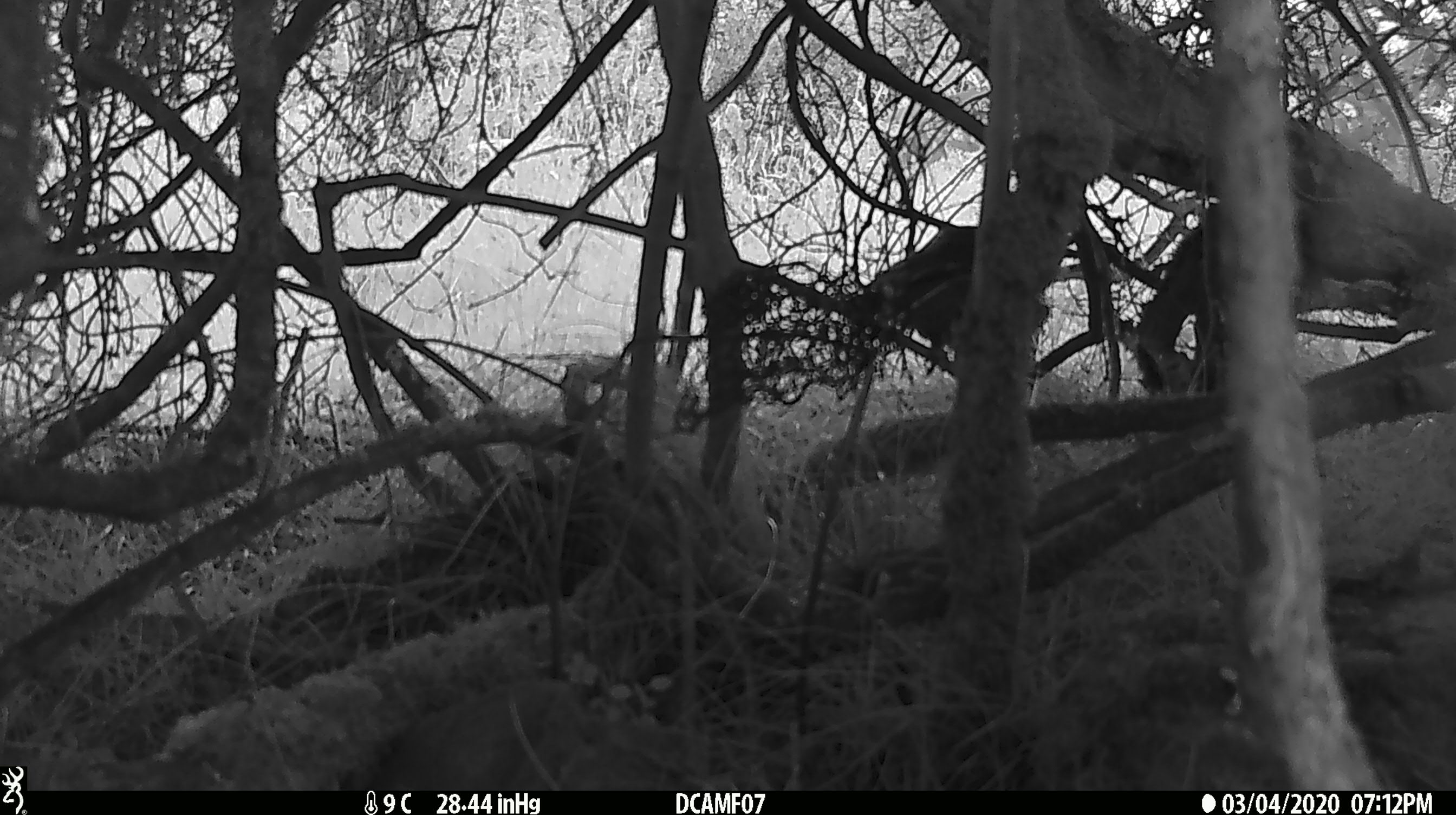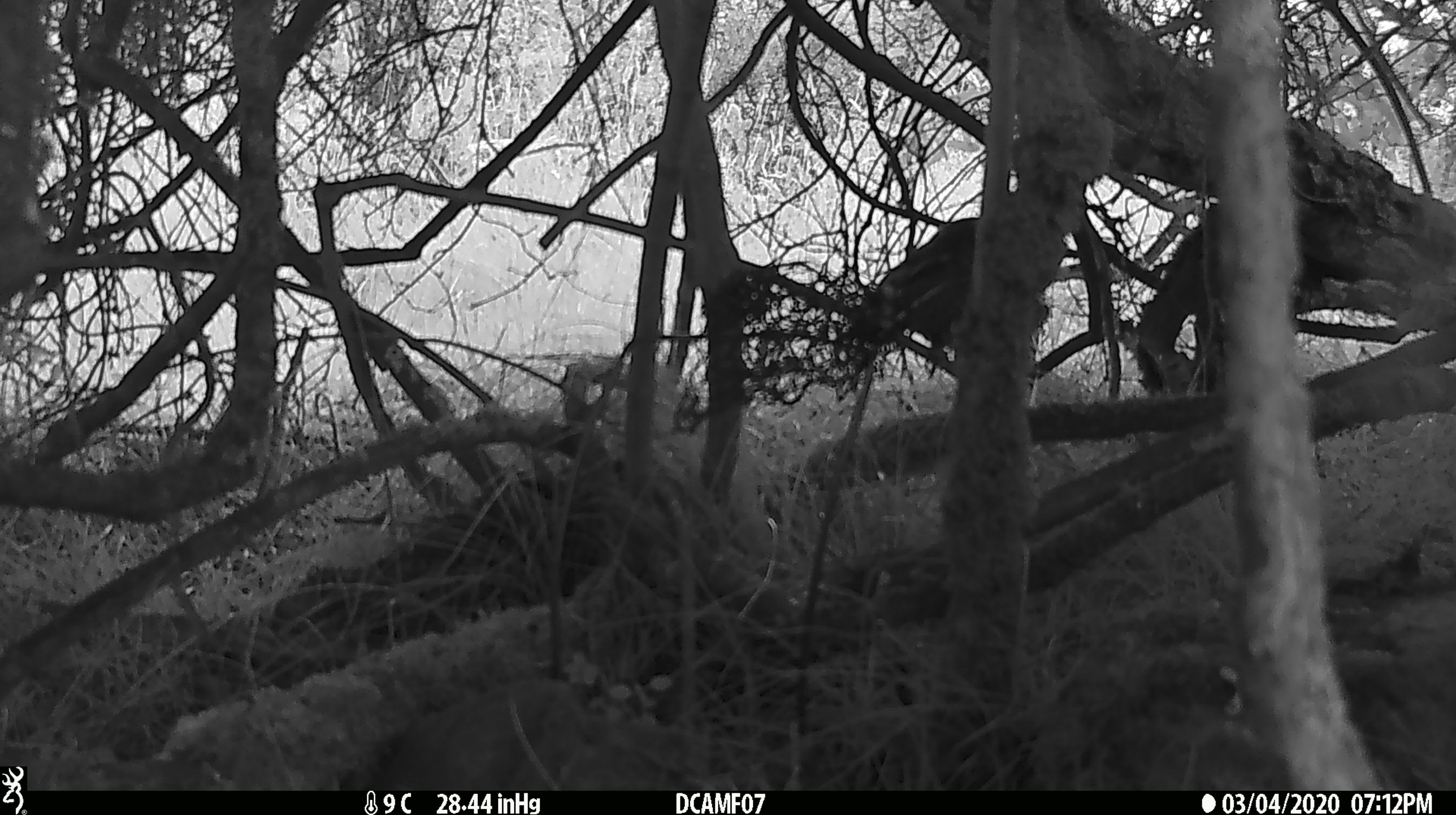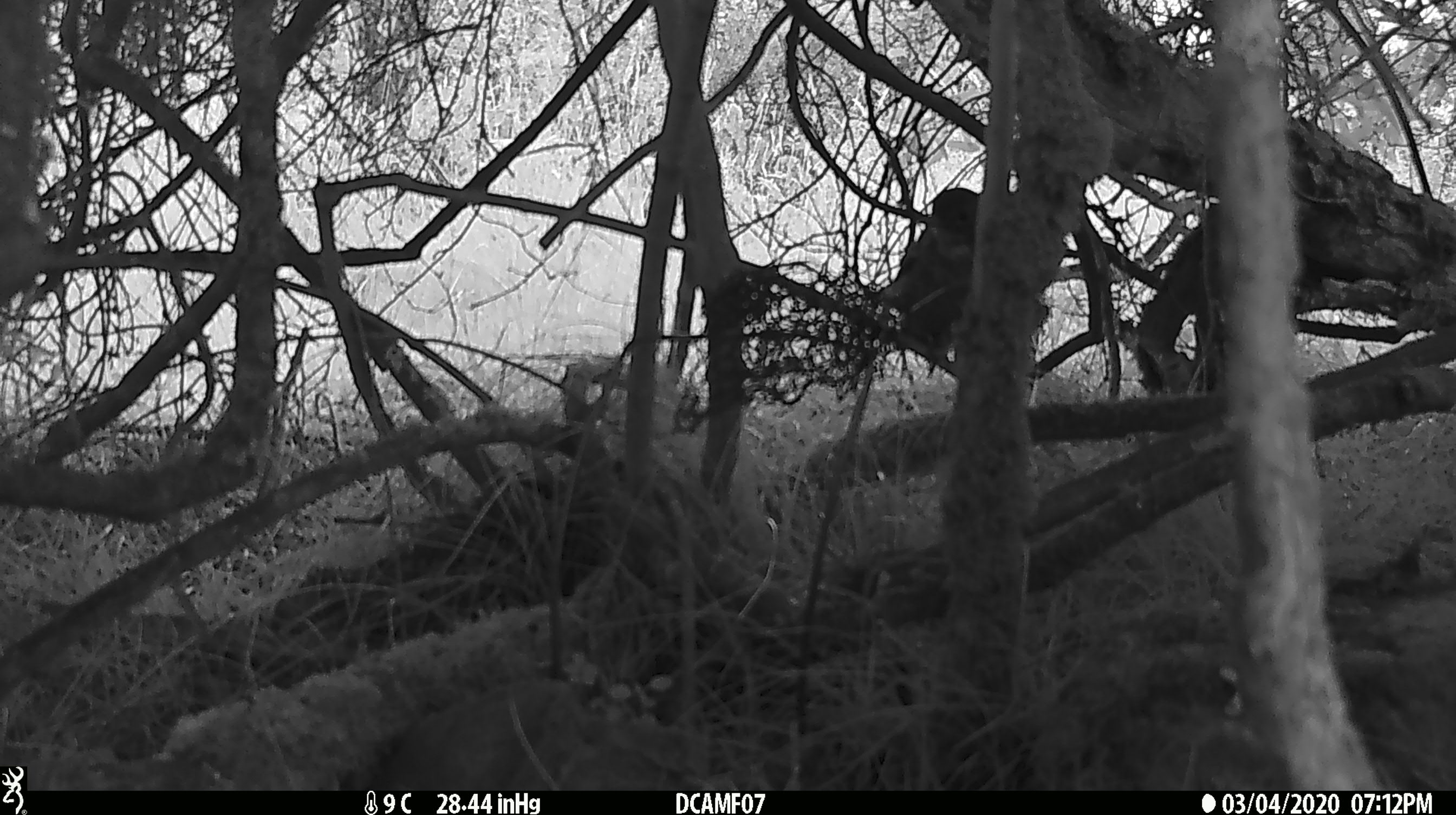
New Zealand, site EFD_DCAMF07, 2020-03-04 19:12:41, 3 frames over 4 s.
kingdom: Animalia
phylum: Chordata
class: Aves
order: Passeriformes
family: Turdidae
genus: Turdus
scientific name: Turdus philomelos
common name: song thrush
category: thrush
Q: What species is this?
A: Thrush (song thrush) (Turdus philomelos).